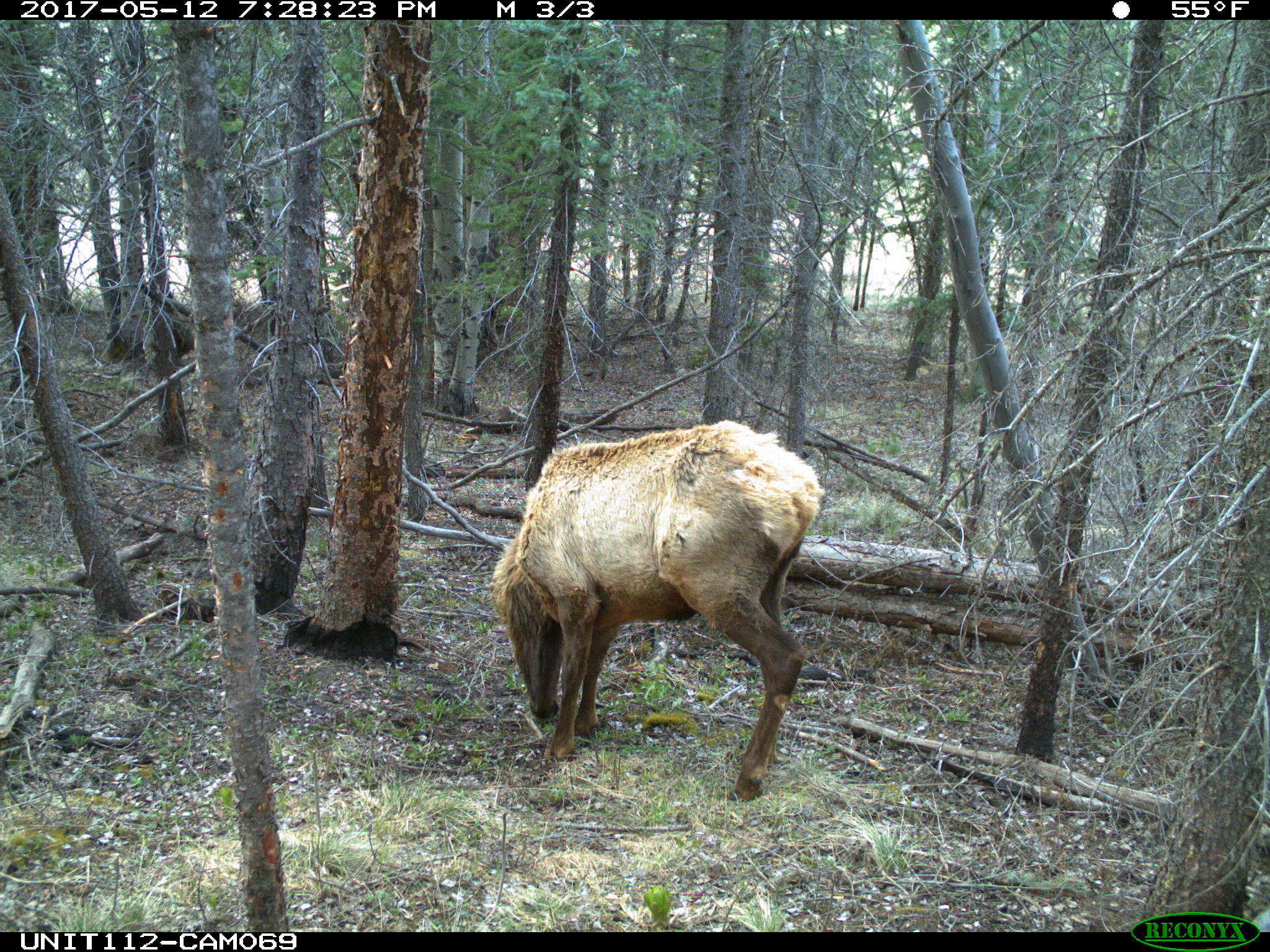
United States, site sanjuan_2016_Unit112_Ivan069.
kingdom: Animalia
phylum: Chordata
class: Mammalia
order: Artiodactyla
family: Cervidae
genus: Cervus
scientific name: Cervus elaphus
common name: red deer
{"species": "Cervus elaphus (red deer)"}